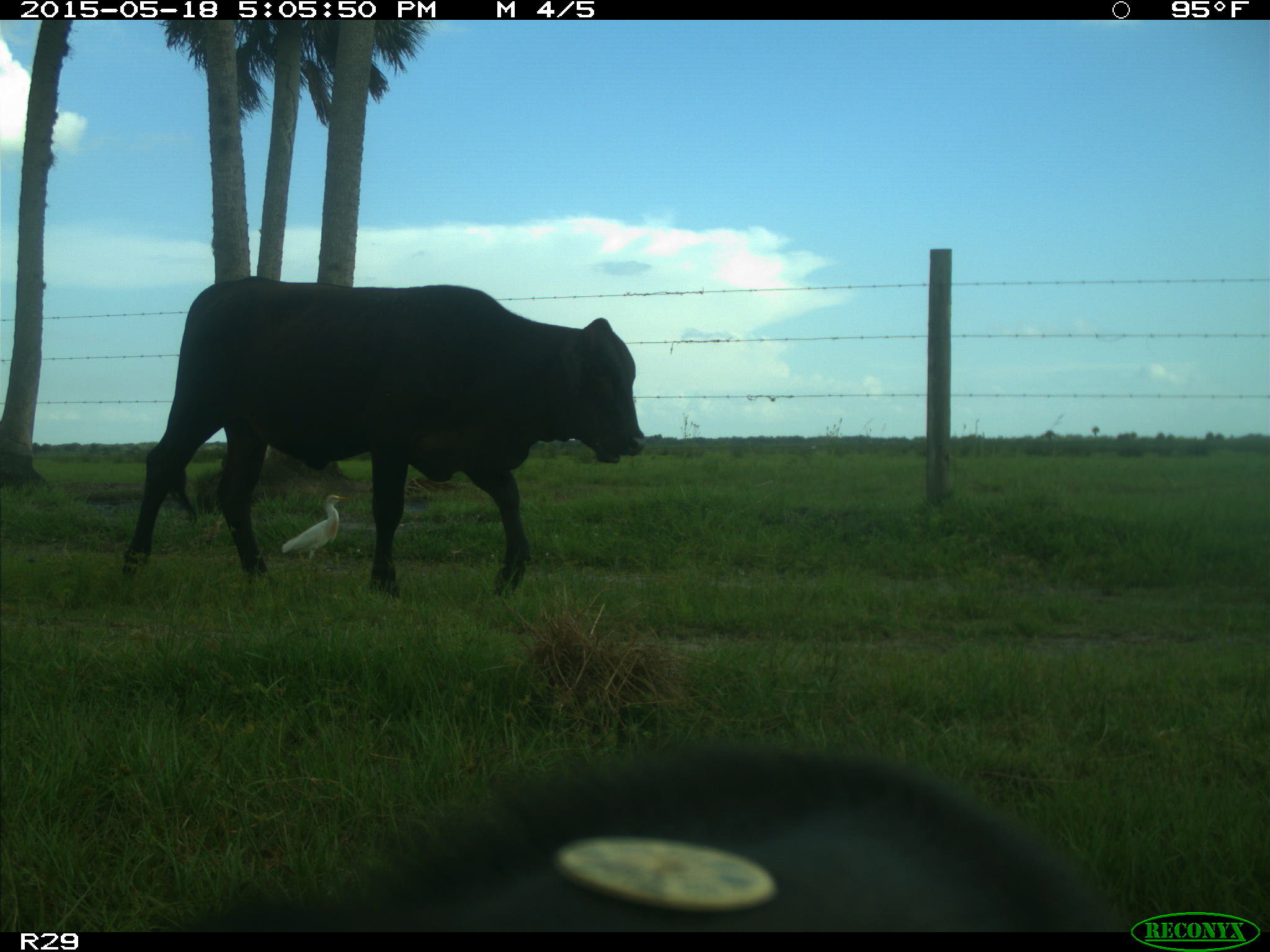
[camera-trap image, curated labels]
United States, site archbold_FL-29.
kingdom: Animalia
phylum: Chordata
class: Mammalia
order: Artiodactyla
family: Bovidae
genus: Bos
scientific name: Bos taurus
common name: domestic cow